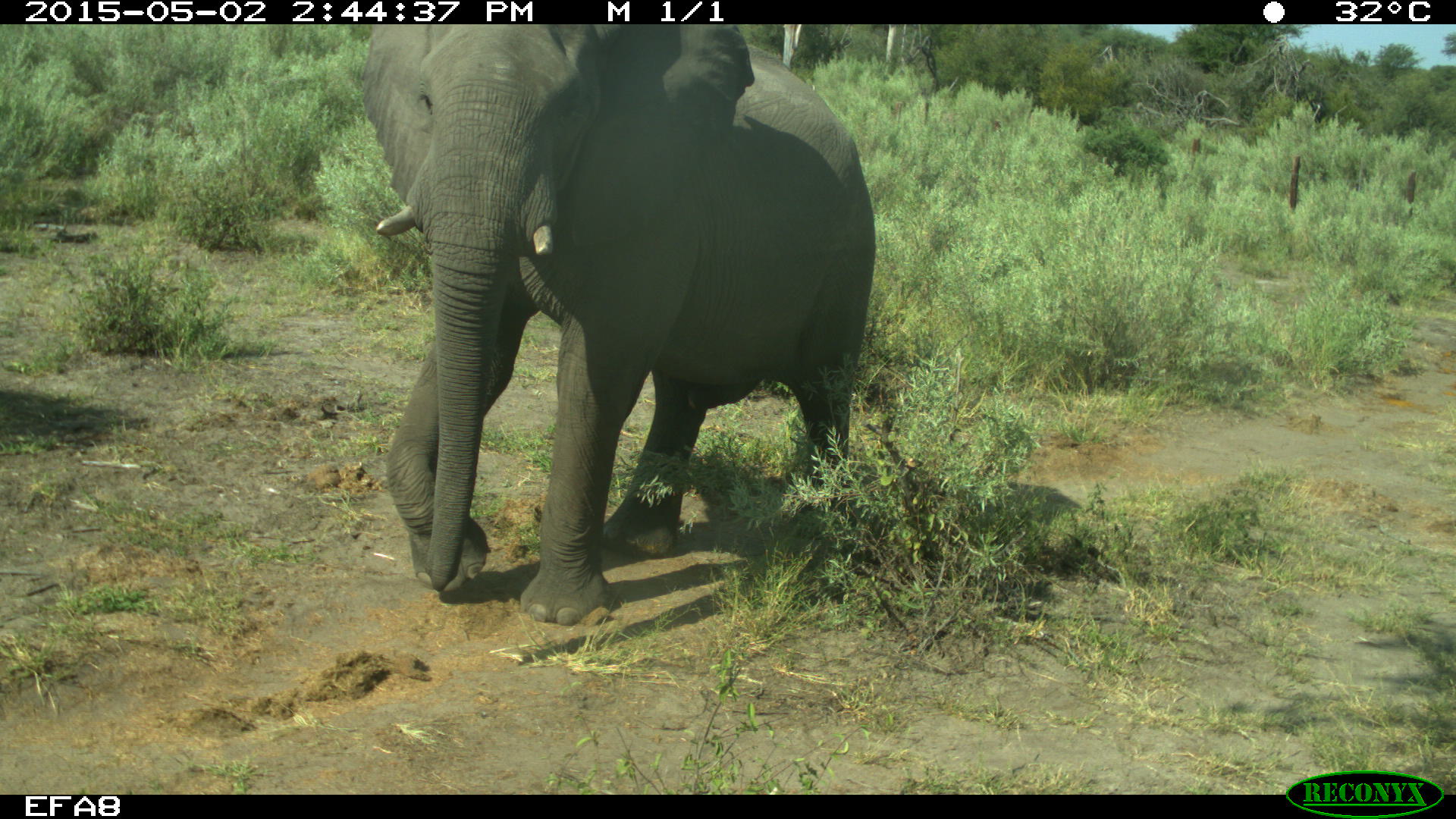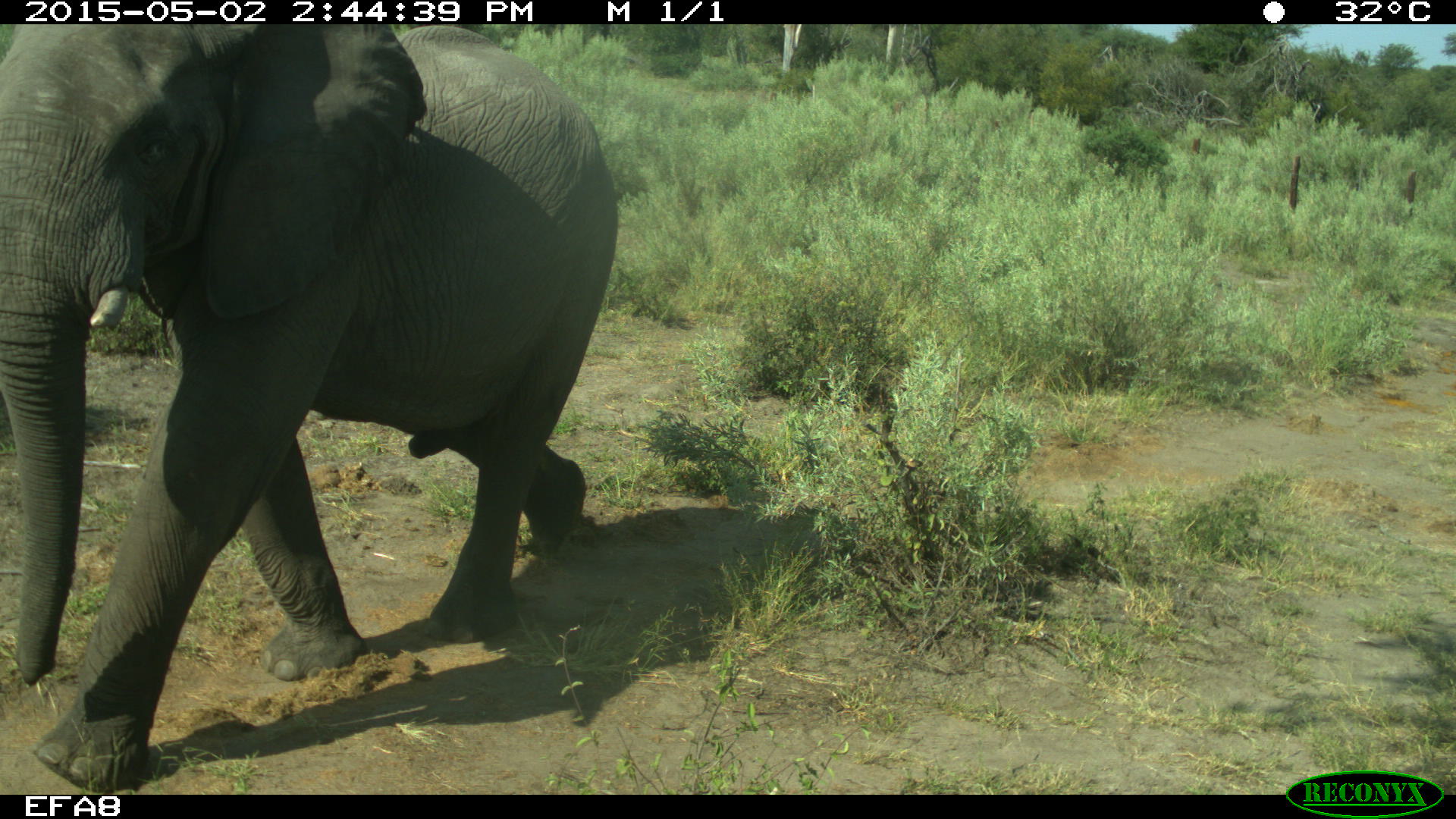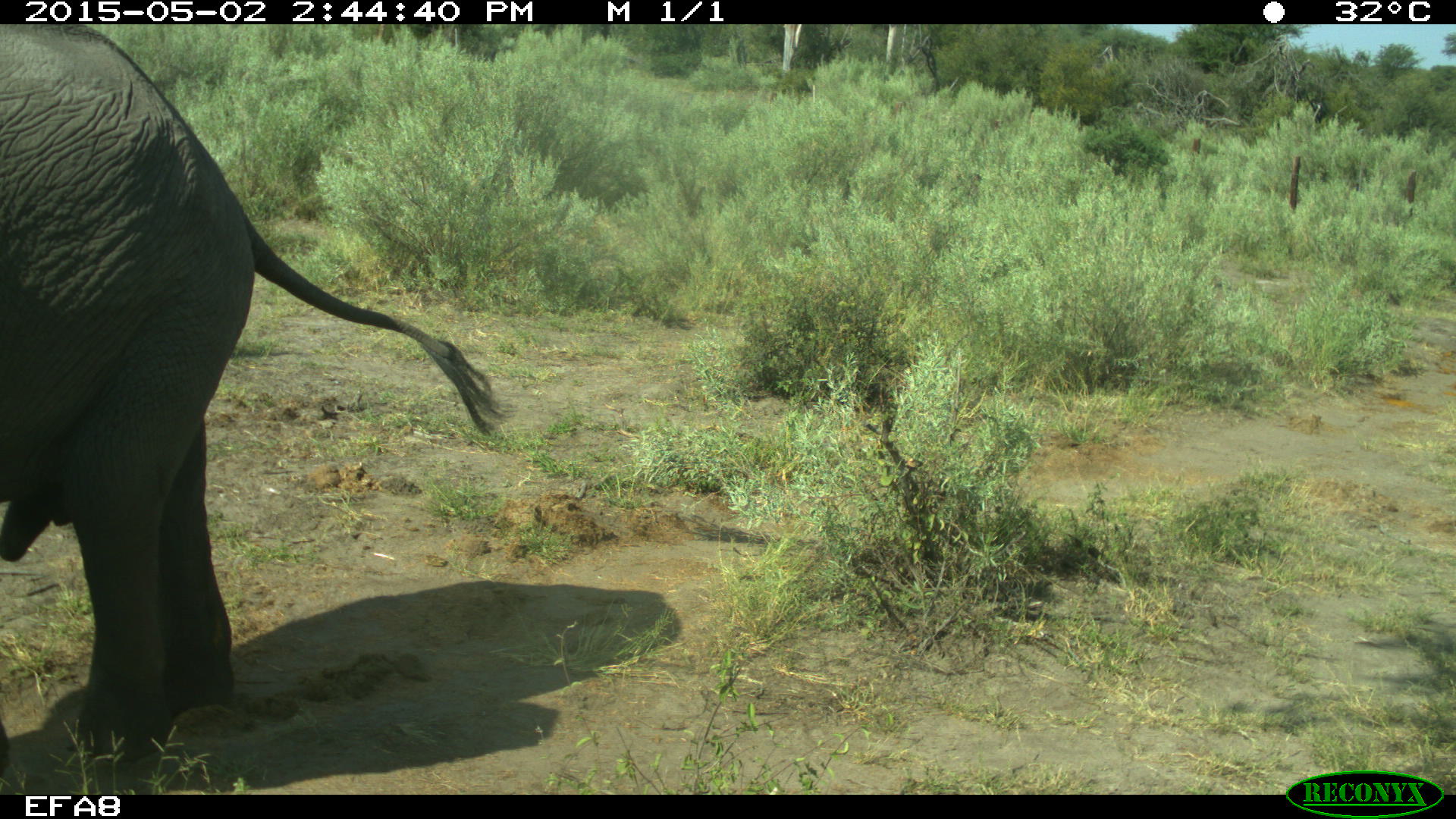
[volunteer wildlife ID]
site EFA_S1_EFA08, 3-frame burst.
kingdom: Animalia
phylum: Chordata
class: Mammalia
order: Proboscidea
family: Elephantidae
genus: Loxodonta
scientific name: Loxodonta africana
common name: african bush elephant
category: elephant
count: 1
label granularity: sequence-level